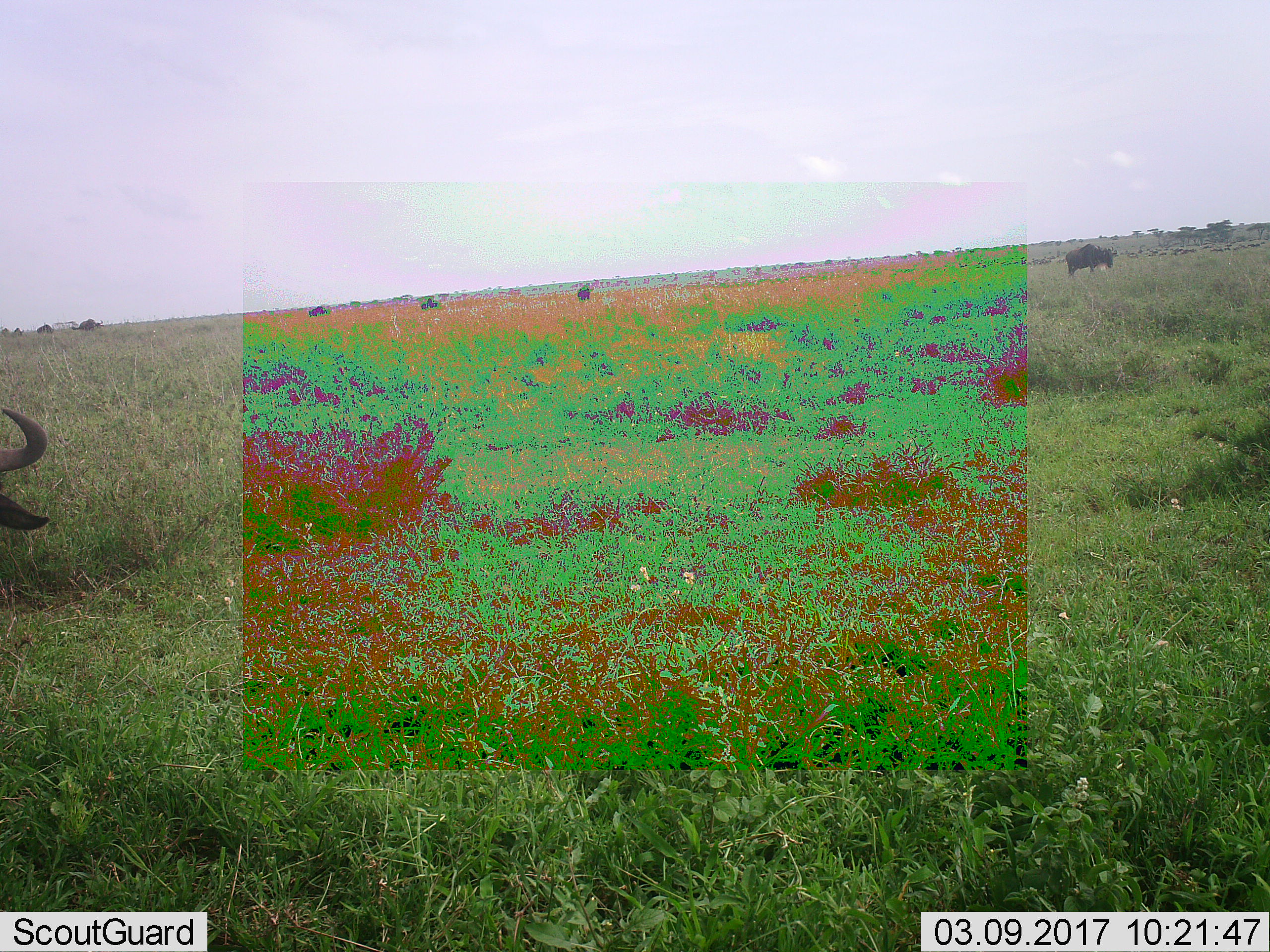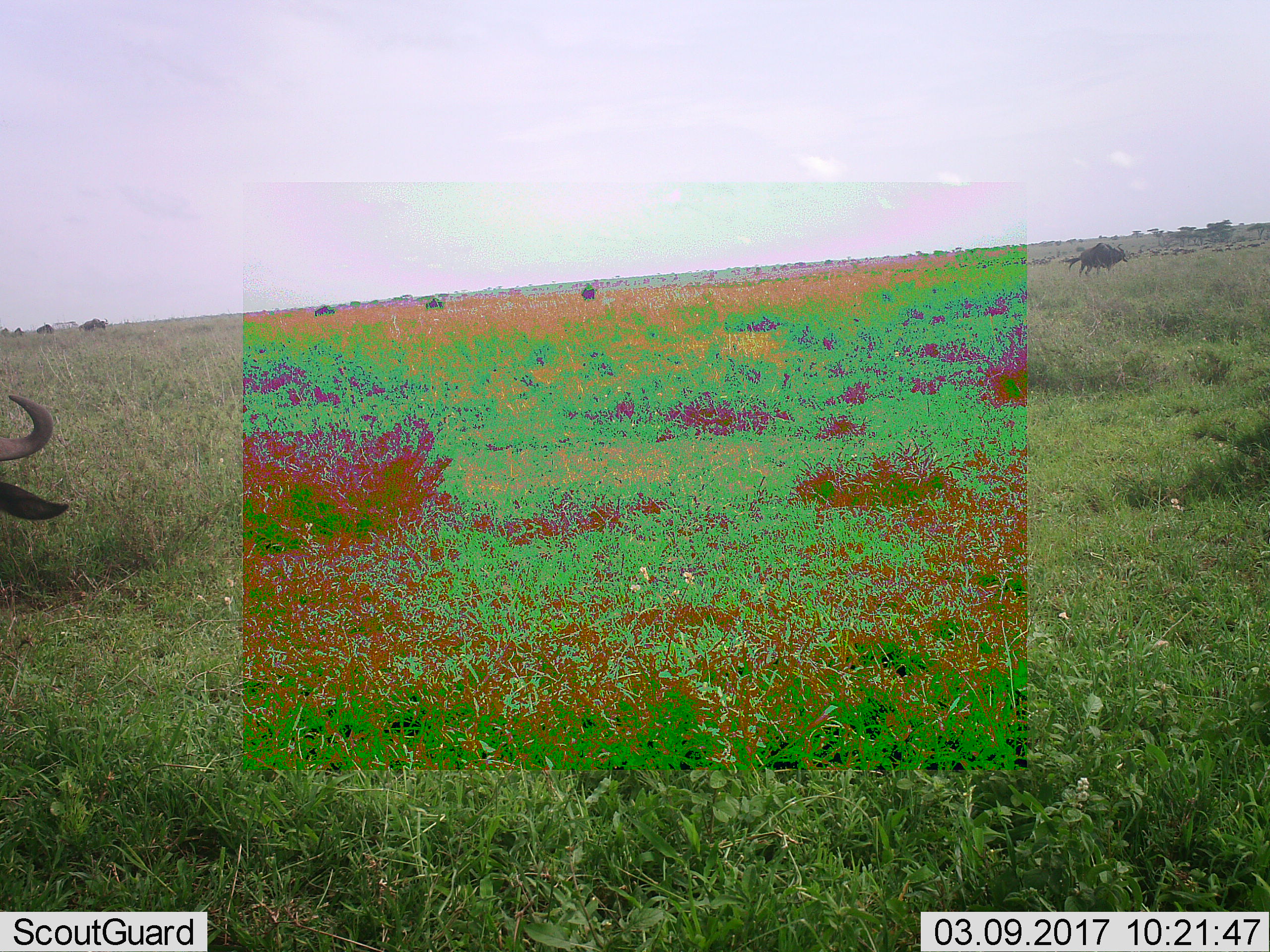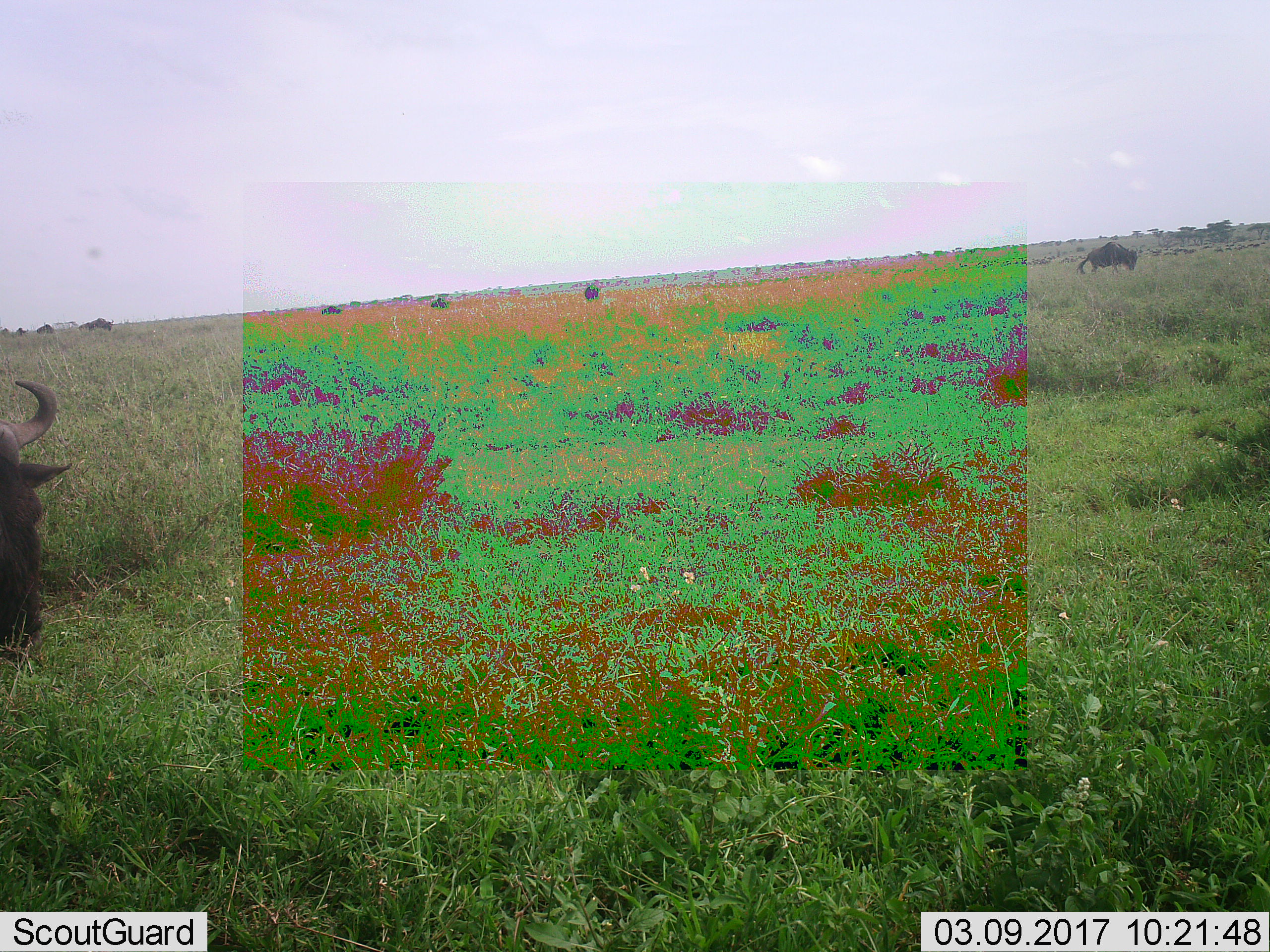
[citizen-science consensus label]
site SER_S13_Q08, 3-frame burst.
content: unidentified animal